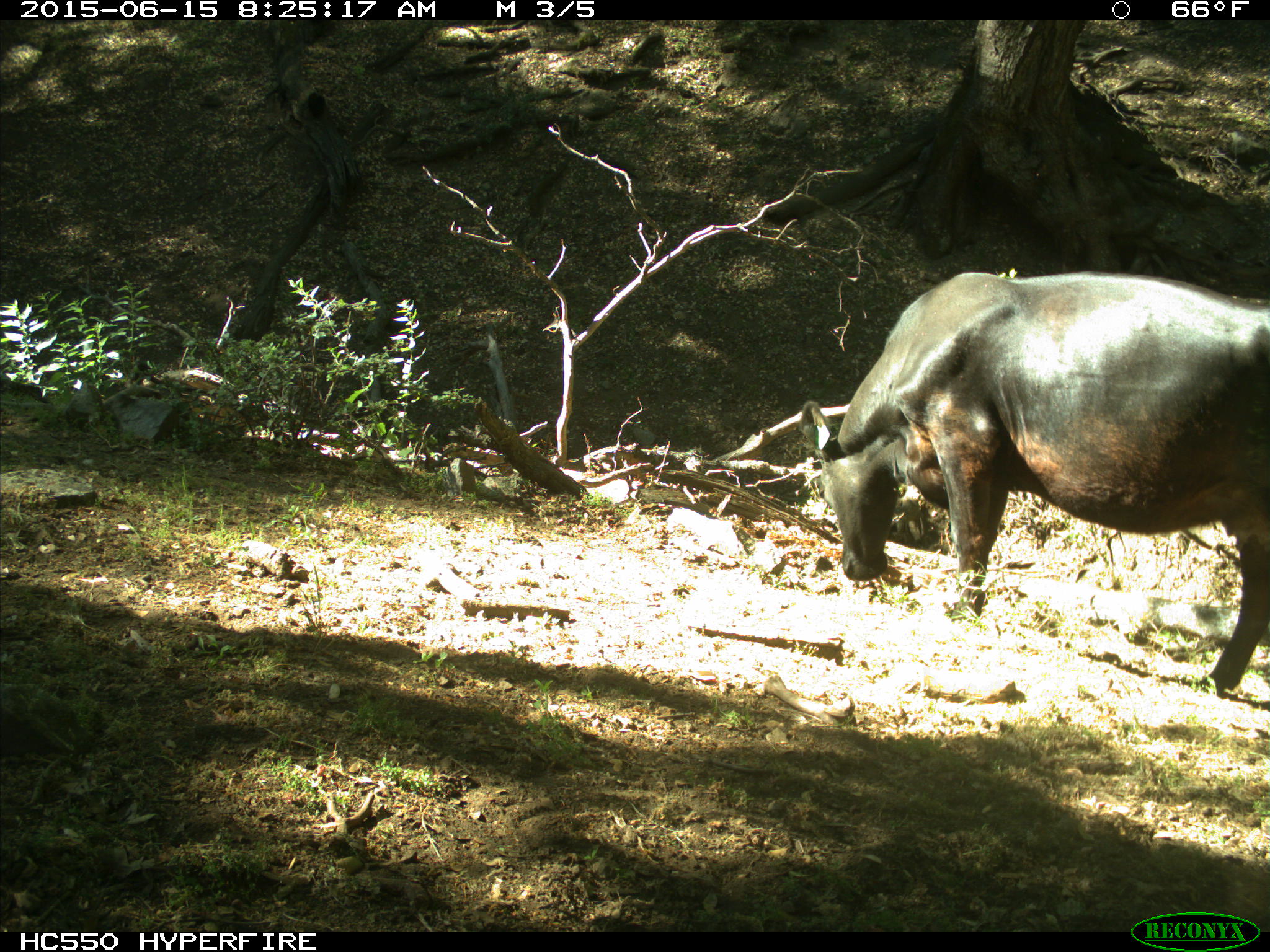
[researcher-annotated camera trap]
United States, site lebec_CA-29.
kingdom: Animalia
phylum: Chordata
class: Mammalia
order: Artiodactyla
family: Bovidae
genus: Bos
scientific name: Bos taurus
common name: domestic cow